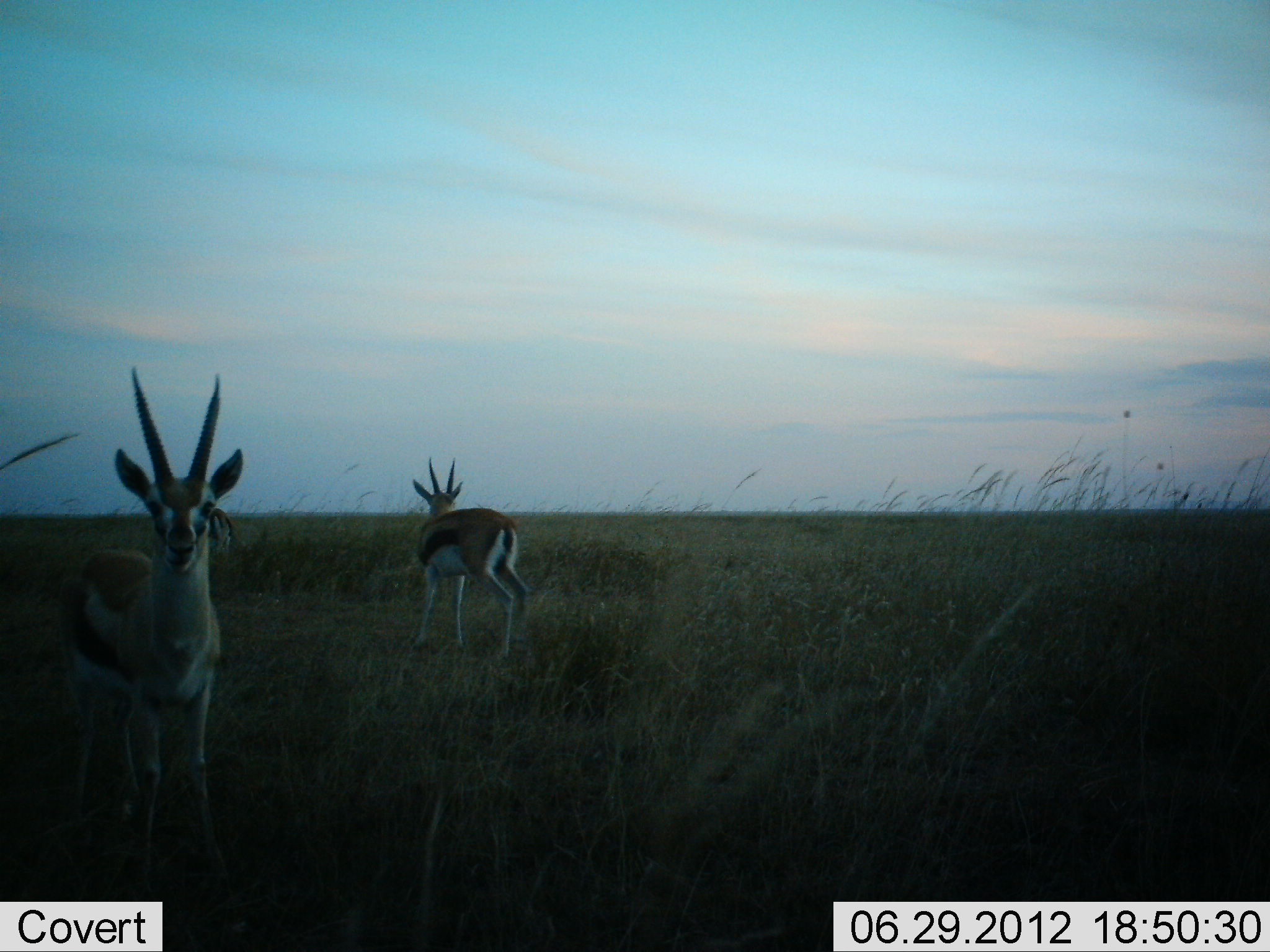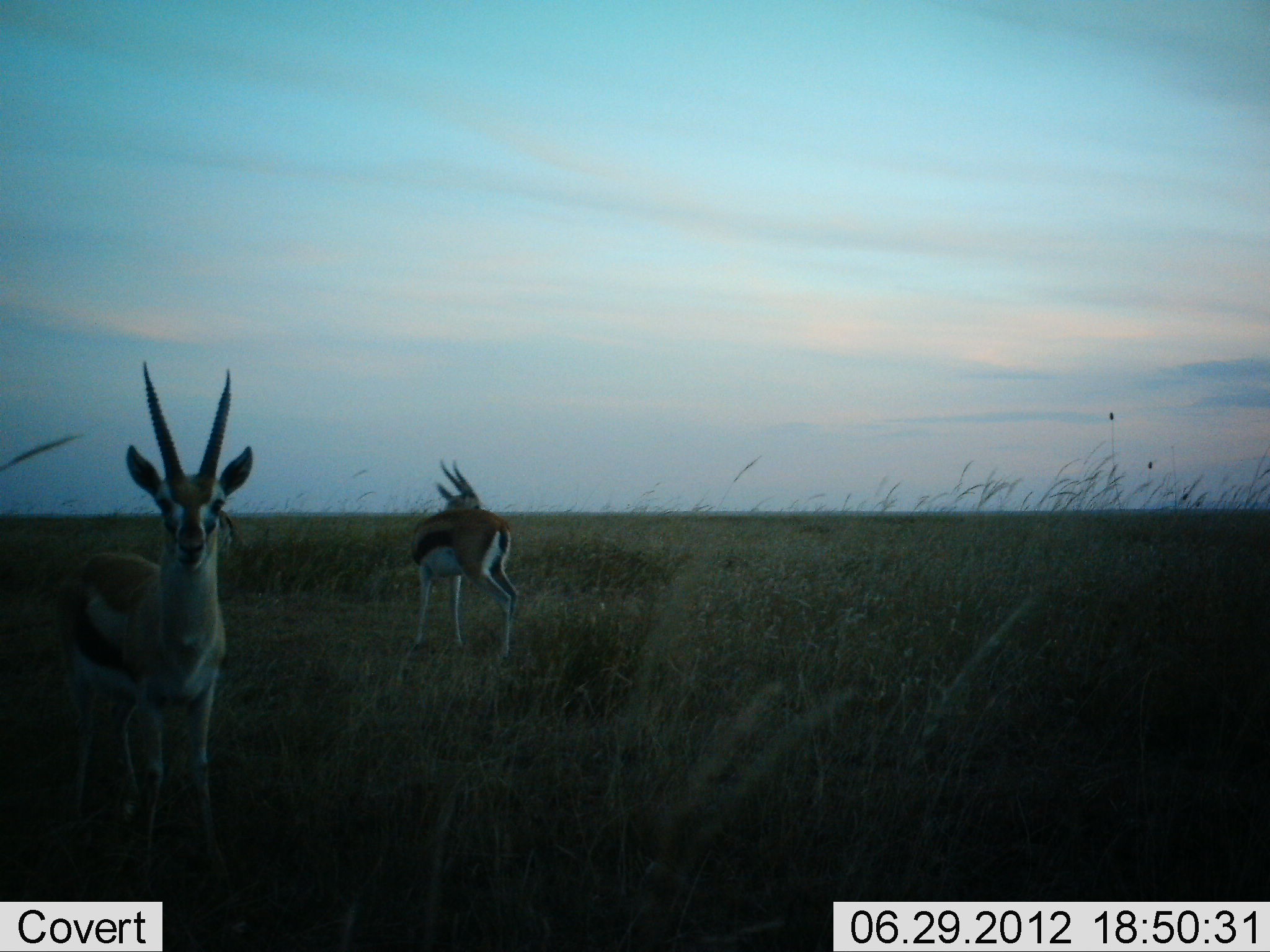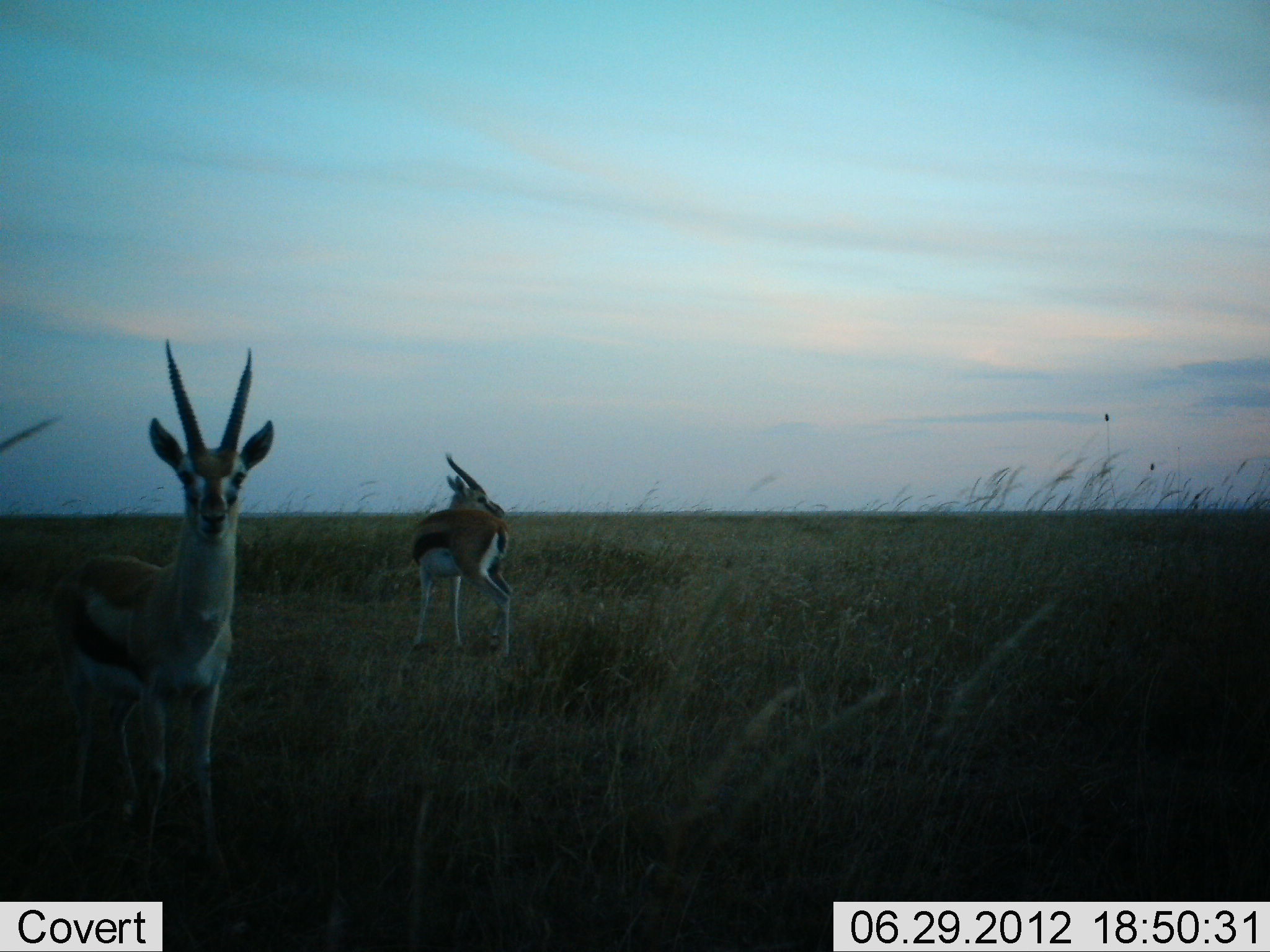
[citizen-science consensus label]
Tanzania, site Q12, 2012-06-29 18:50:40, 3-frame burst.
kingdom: Animalia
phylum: Chordata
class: Mammalia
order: Artiodactyla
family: Bovidae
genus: Eudorcas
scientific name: Eudorcas thomsonii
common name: thomson's gazelle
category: gazellethomsons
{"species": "gazellethomsons (thomson's gazelle) (Eudorcas thomsonii)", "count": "2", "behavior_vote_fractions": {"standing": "100%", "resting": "0%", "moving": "0%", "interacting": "0%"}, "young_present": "0%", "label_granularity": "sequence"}